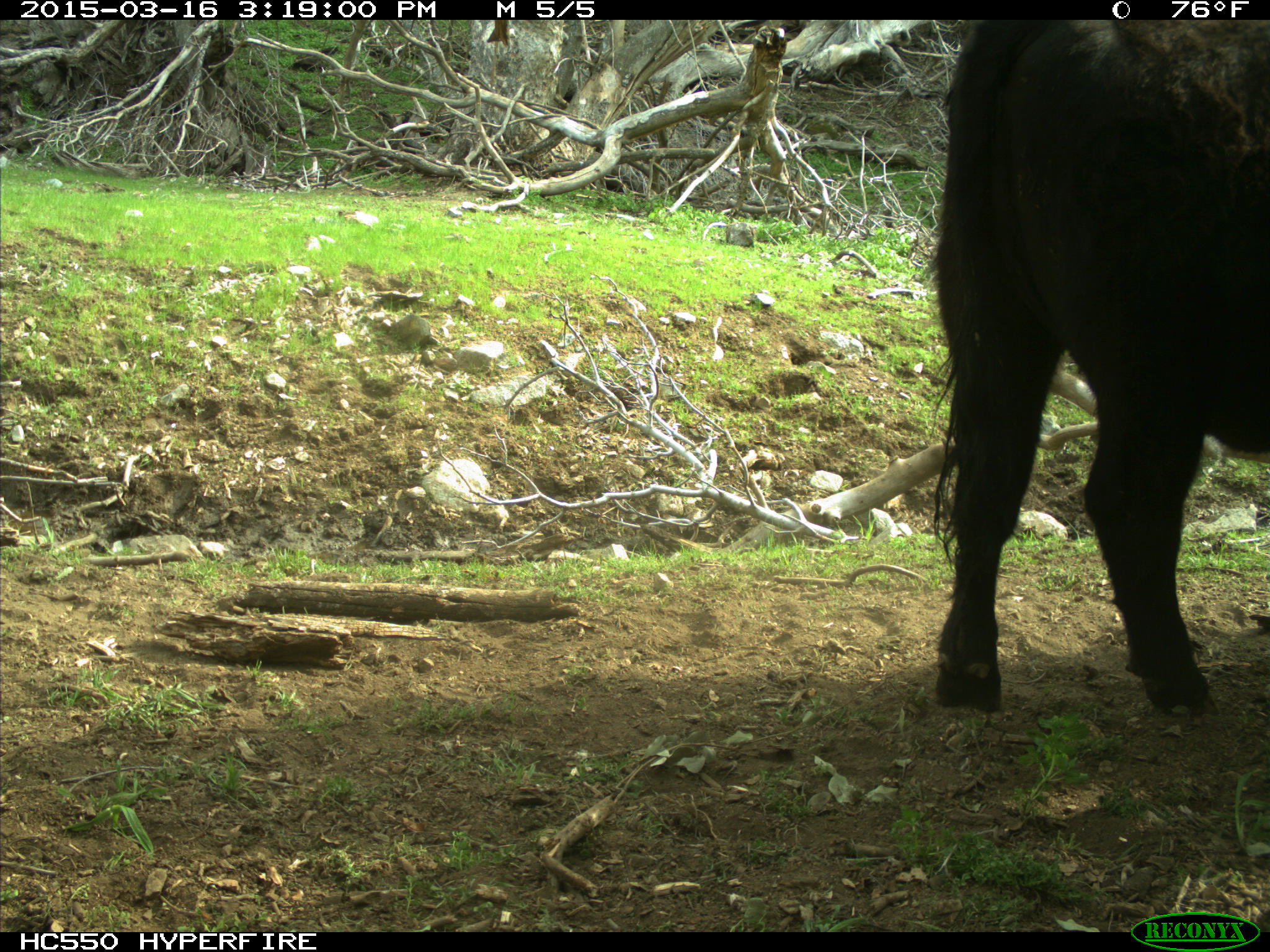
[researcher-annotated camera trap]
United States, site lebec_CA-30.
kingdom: Animalia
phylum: Chordata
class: Mammalia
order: Artiodactyla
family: Bovidae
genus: Bos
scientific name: Bos taurus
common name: domestic cow